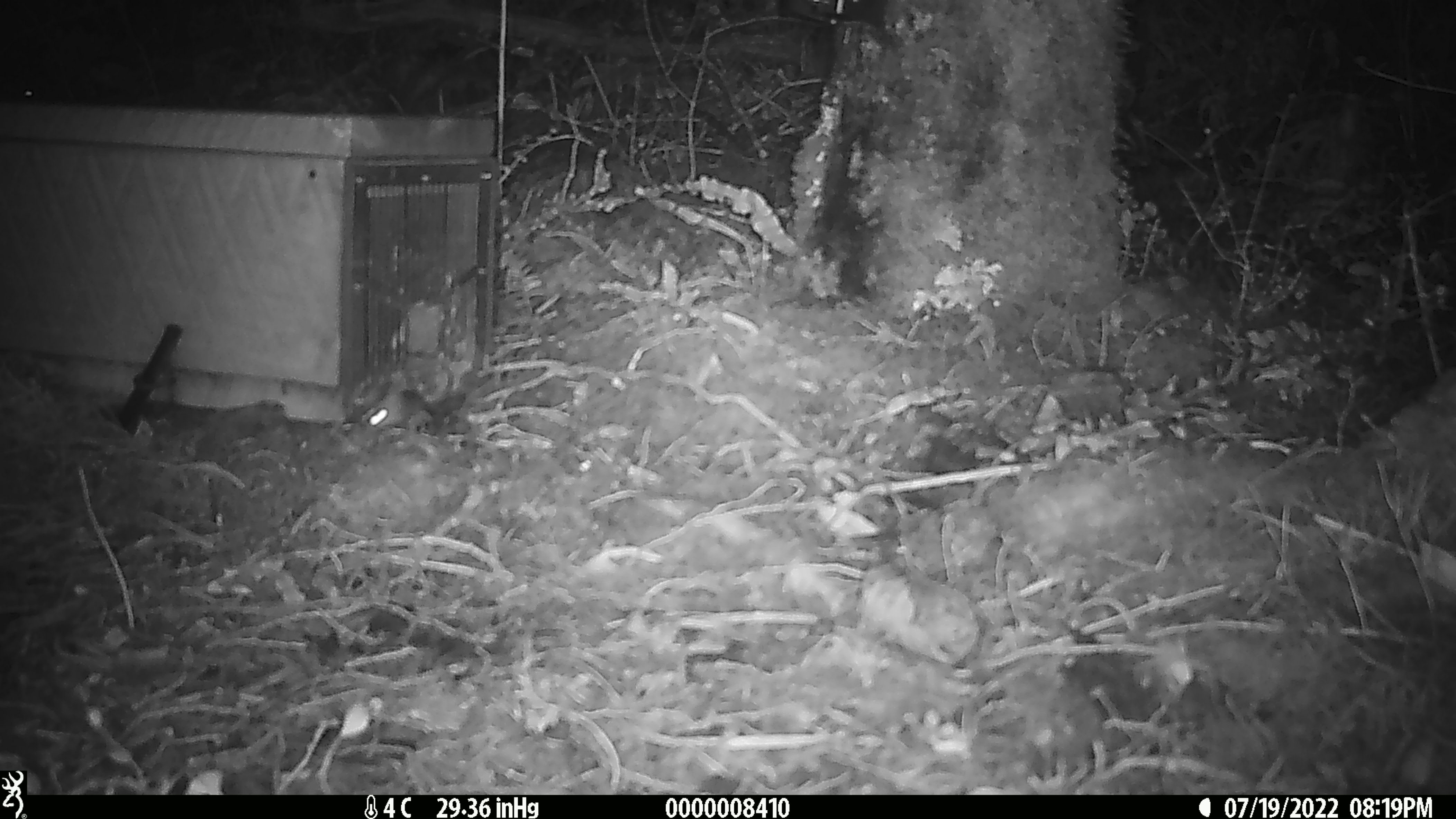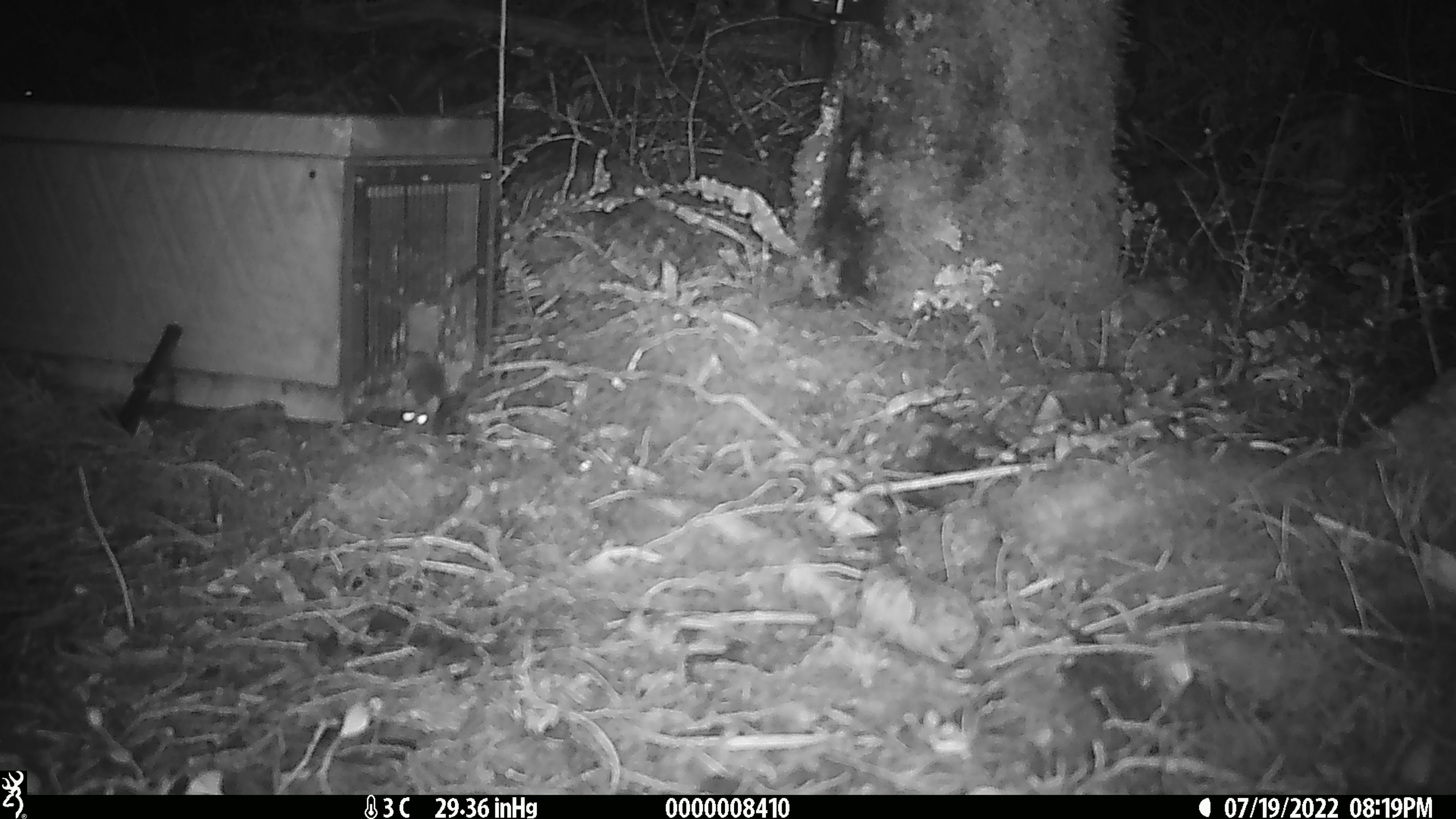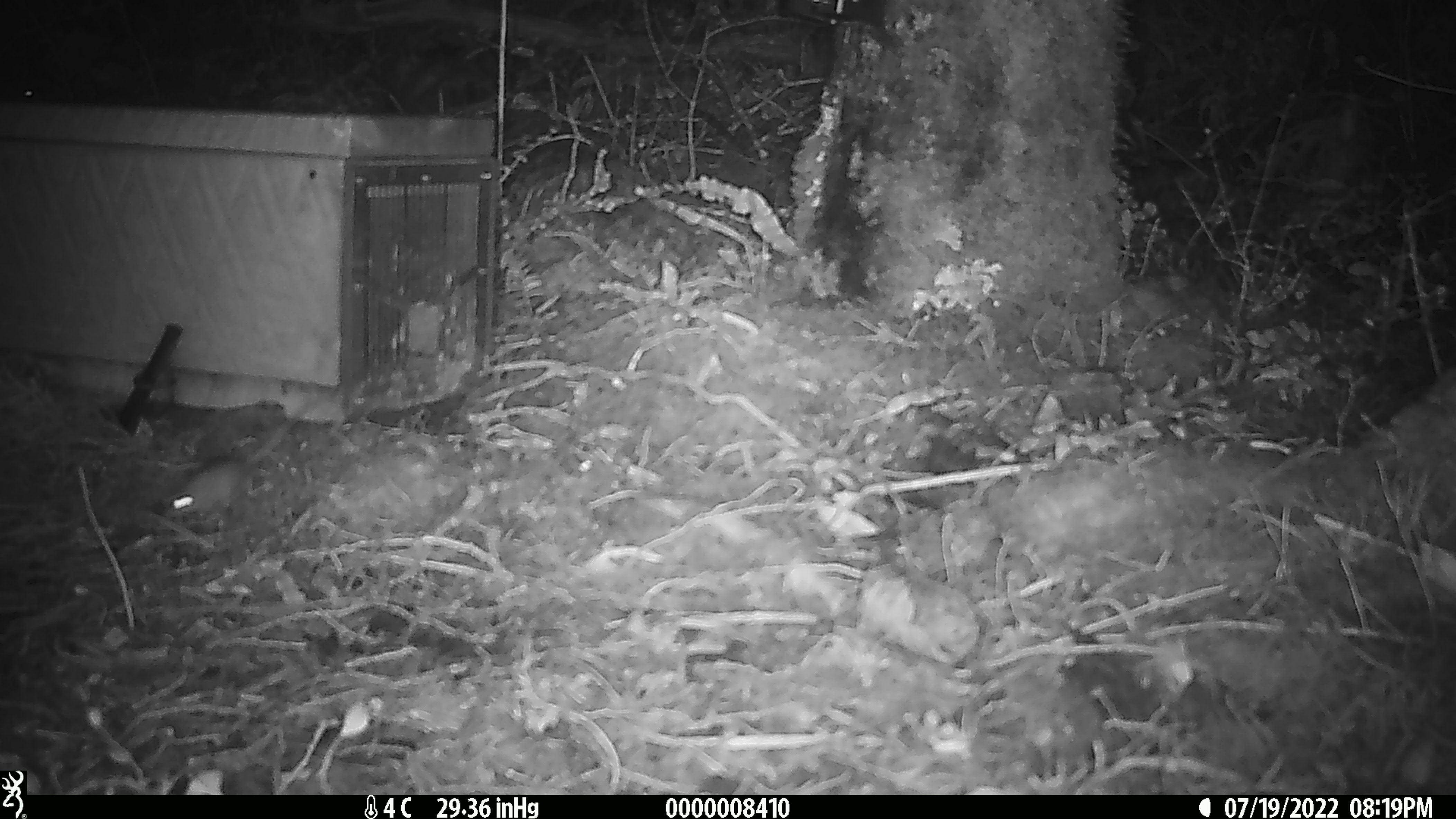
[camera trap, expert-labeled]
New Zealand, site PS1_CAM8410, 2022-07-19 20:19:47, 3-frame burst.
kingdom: Animalia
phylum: Chordata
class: Mammalia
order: Rodentia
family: Muridae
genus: Mus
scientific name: Mus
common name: mouse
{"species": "mouse (Mus)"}